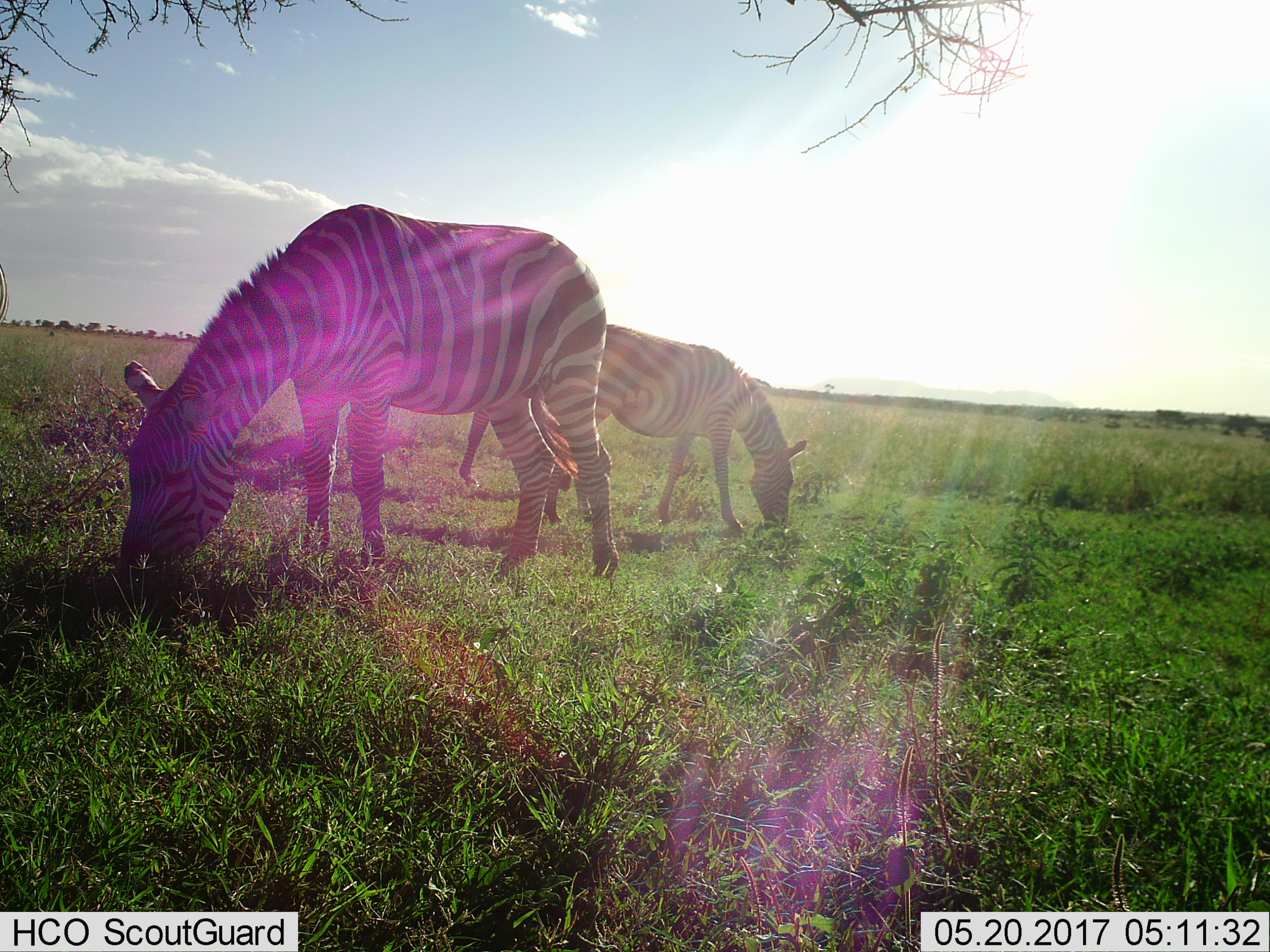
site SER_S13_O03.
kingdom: Animalia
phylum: Chordata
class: Mammalia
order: Perissodactyla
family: Equidae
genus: Equus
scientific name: Equus quagga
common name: plains zebra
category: zebraplains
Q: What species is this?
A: Zebraplains (plains zebra) (Equus quagga).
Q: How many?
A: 2.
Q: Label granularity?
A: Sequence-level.